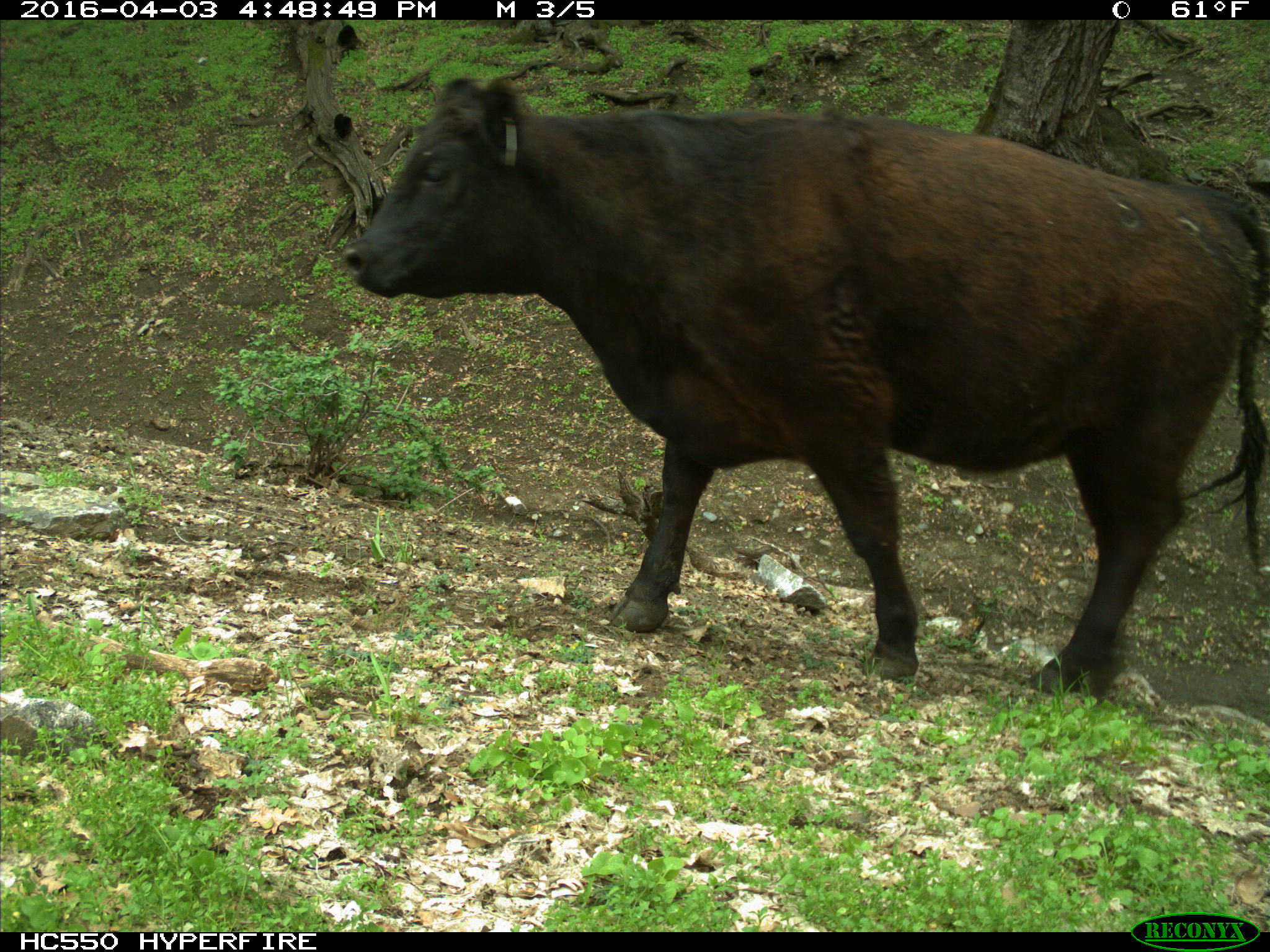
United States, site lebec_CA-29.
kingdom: Animalia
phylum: Chordata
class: Mammalia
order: Artiodactyla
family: Bovidae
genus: Bos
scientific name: Bos taurus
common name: domestic cow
Bos taurus (domestic cow).